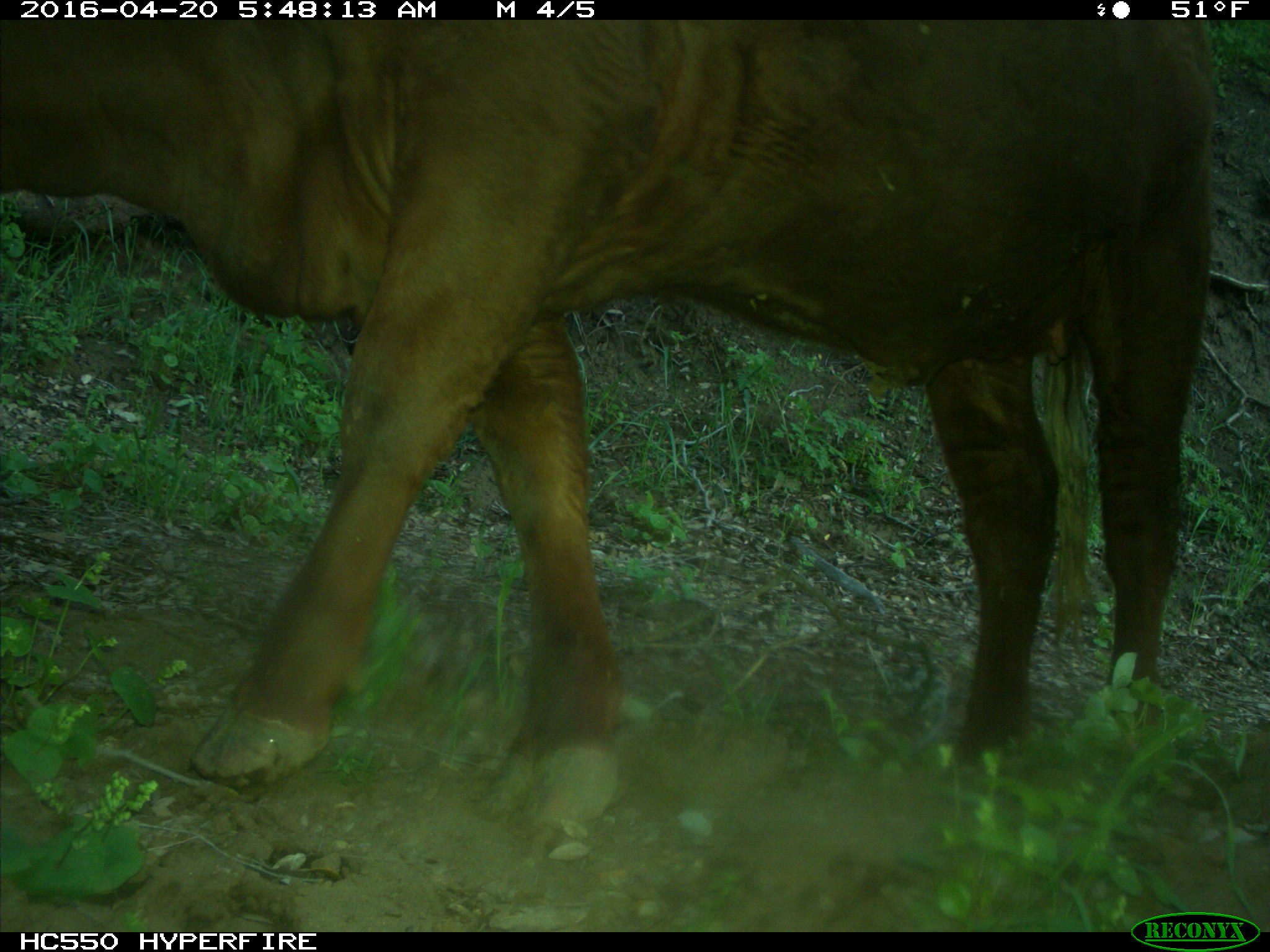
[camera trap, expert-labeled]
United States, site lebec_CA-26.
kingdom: Animalia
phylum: Chordata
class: Mammalia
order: Artiodactyla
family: Bovidae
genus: Bos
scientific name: Bos taurus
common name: domestic cow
Bos taurus (domestic cow).